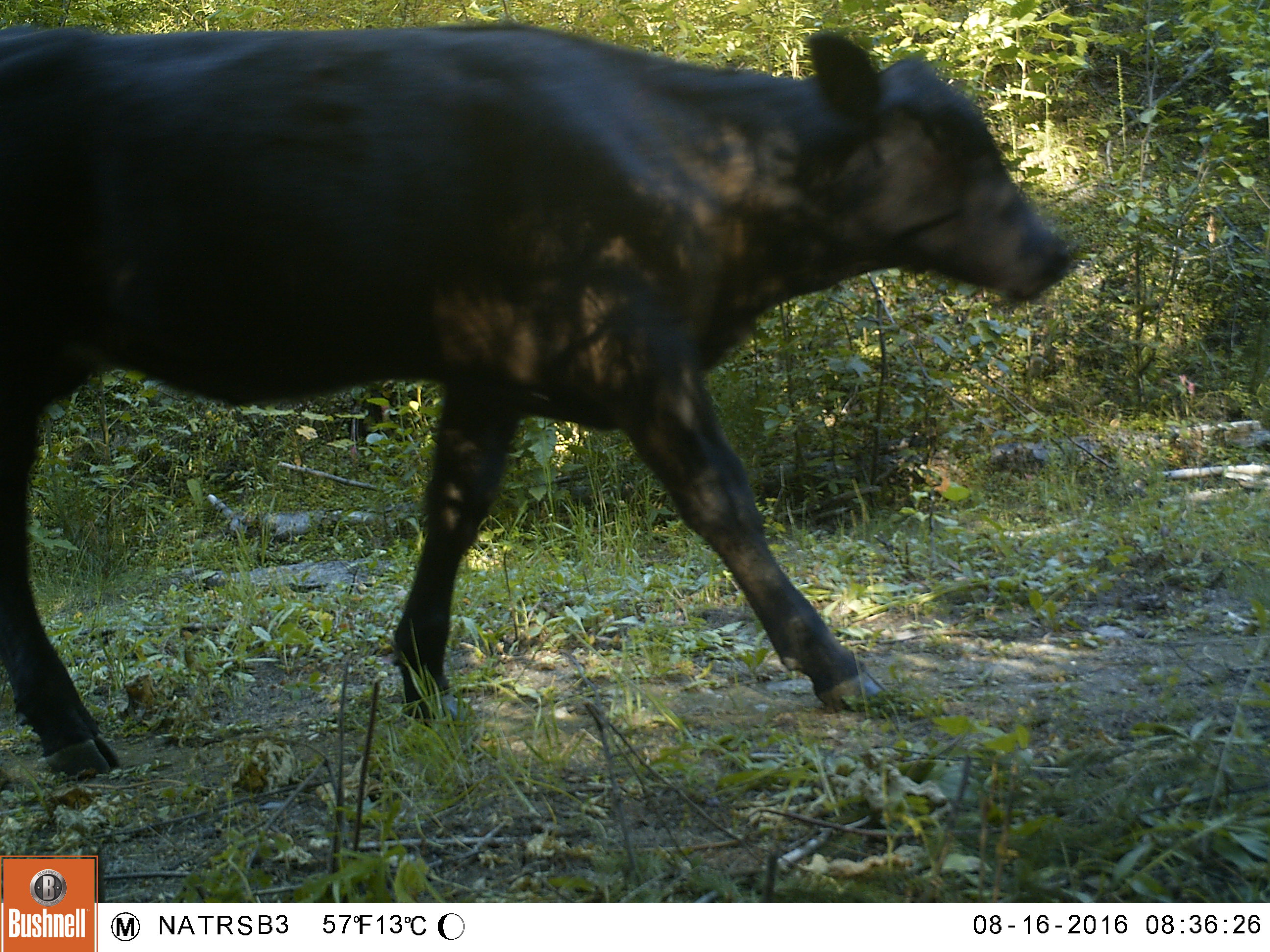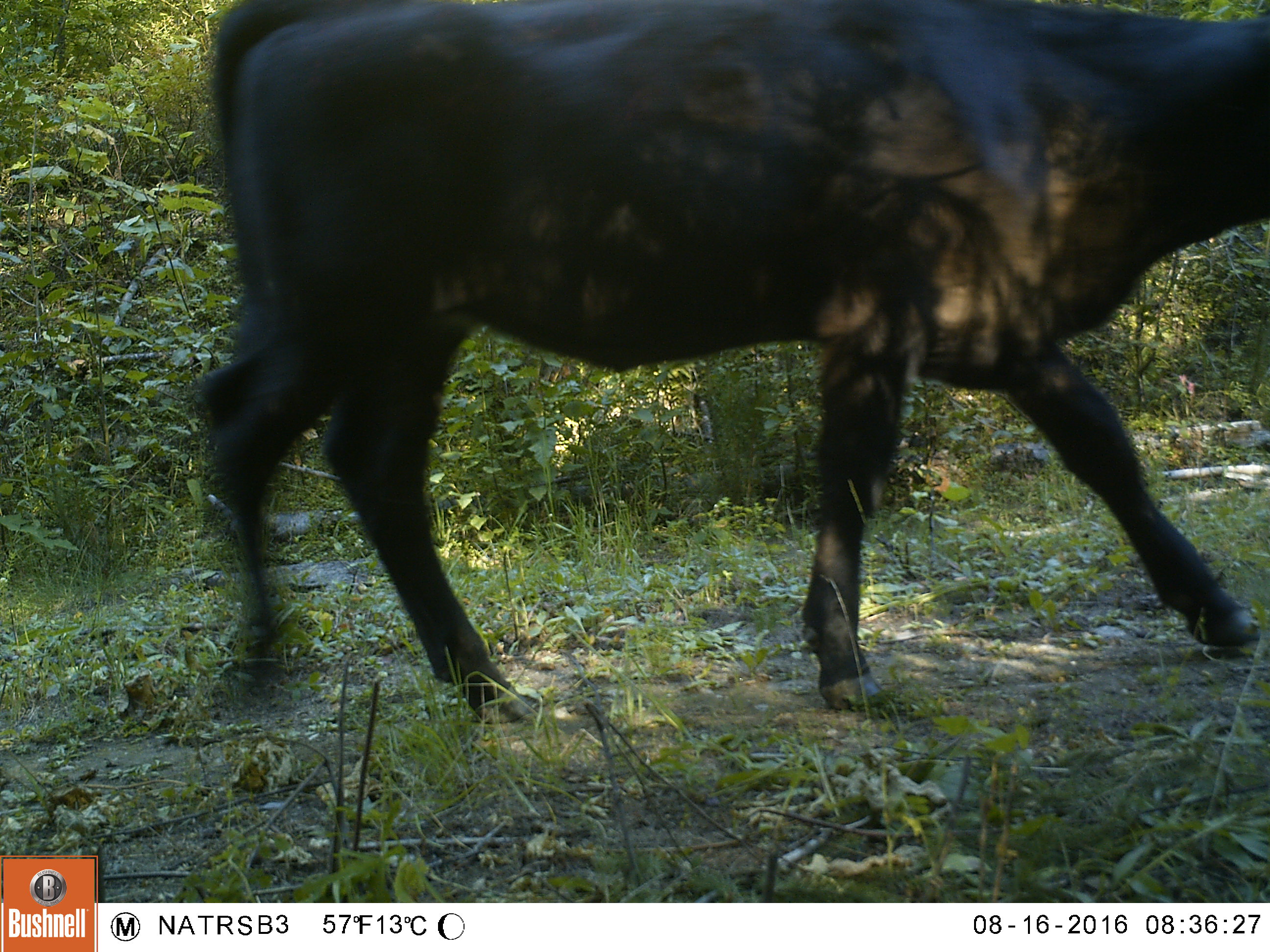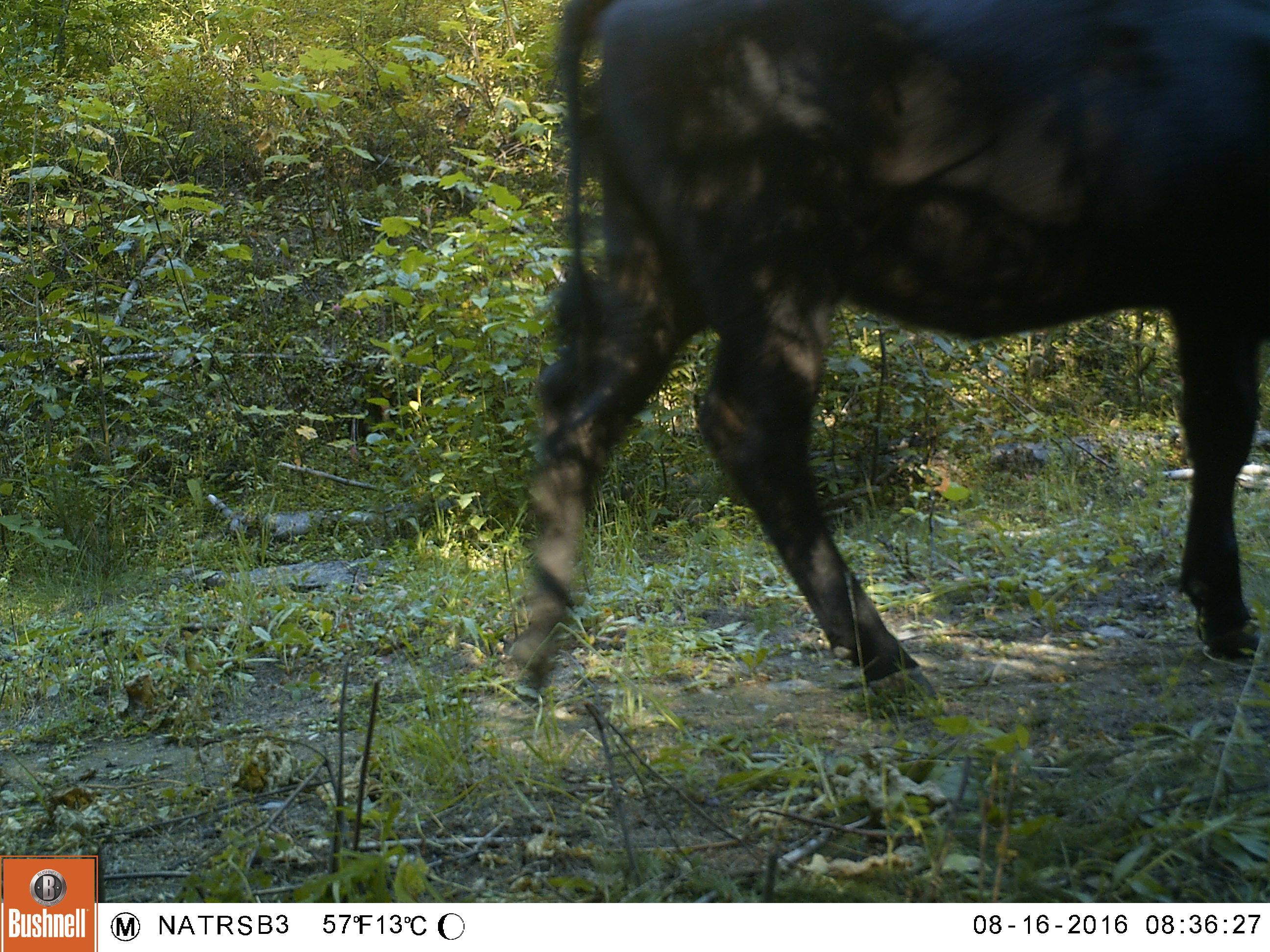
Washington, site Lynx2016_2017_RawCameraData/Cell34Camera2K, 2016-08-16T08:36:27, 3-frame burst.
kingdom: Animalia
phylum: Chordata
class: Mammalia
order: Artiodactyla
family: Bovidae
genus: Bos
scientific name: Bos taurus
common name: domestic cattle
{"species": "domestic cattle (Bos taurus)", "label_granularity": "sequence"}